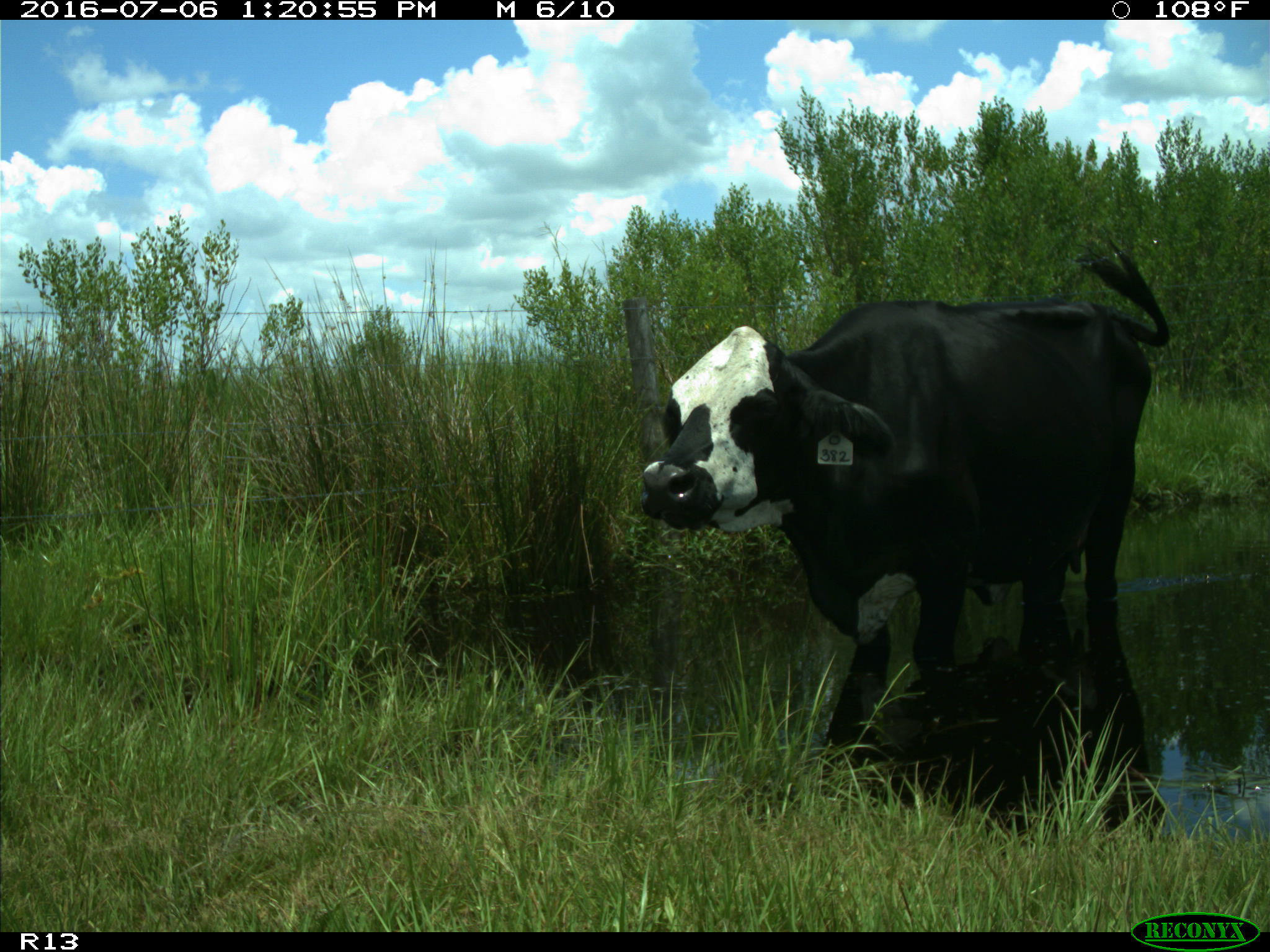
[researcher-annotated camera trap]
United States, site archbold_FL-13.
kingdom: Animalia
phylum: Chordata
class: Mammalia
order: Artiodactyla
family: Bovidae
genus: Bos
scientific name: Bos taurus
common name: domestic cow